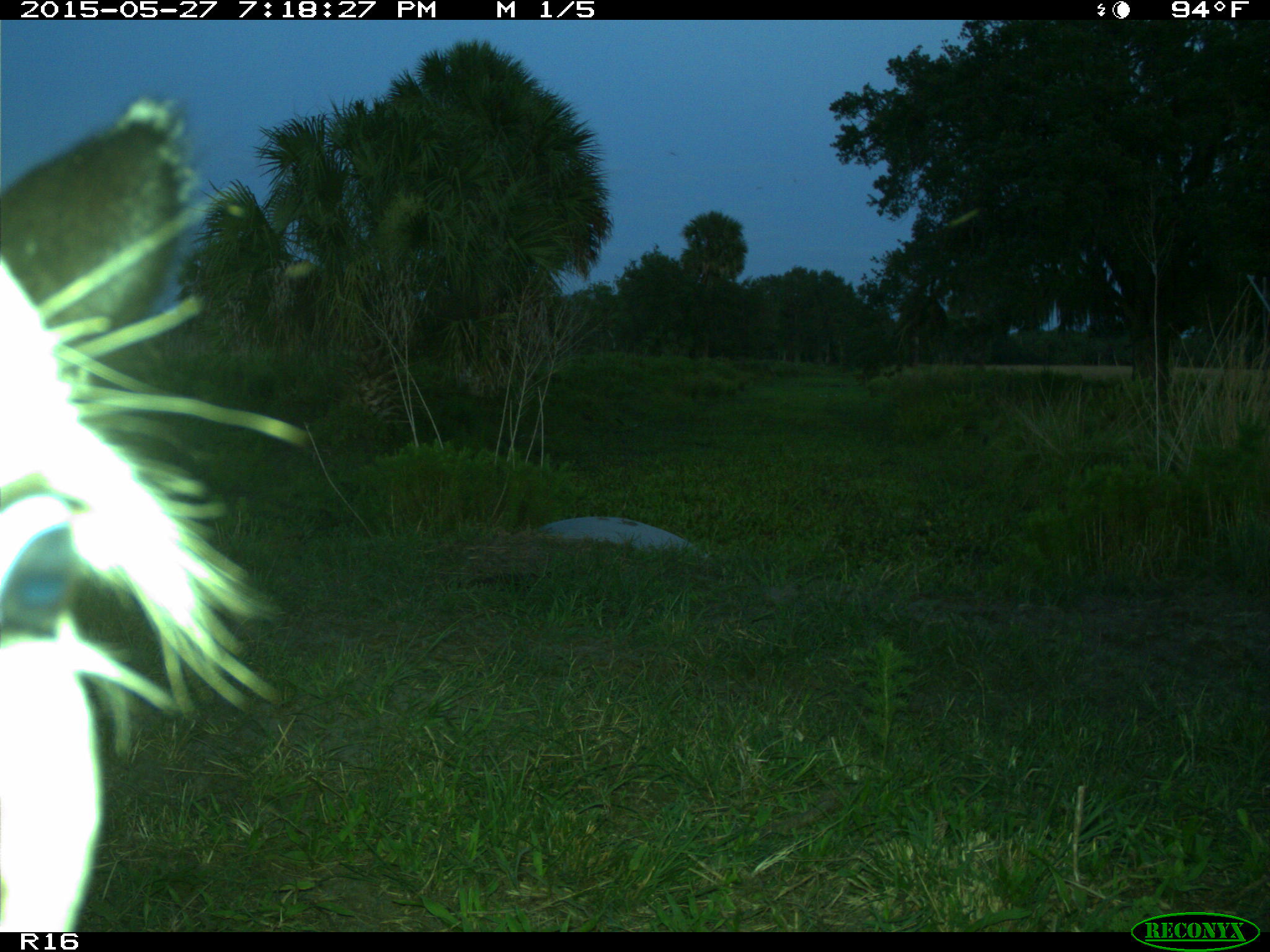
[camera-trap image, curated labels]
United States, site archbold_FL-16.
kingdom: Animalia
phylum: Chordata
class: Mammalia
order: Artiodactyla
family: Bovidae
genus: Bos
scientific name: Bos taurus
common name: domestic cow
Bos taurus (domestic cow).